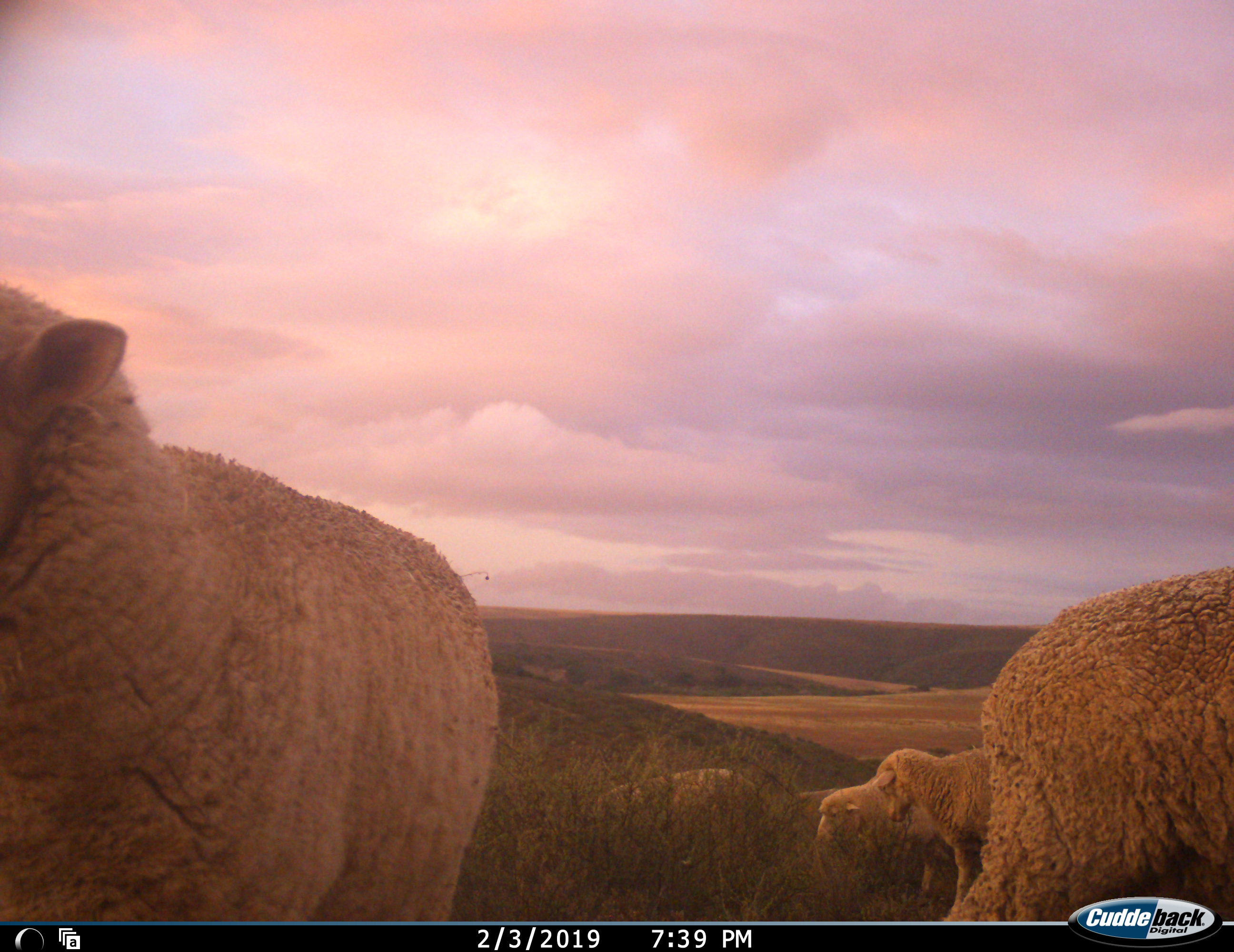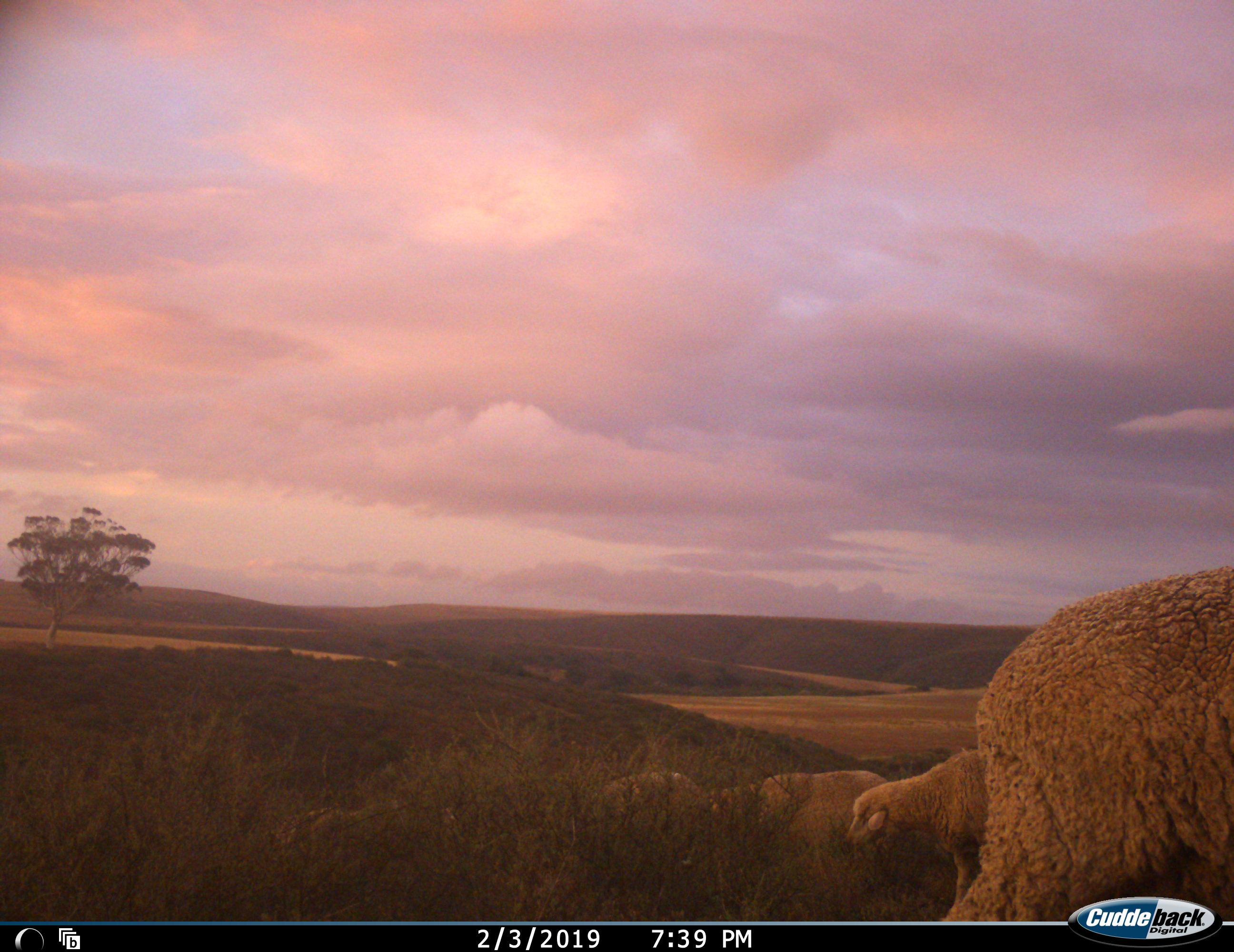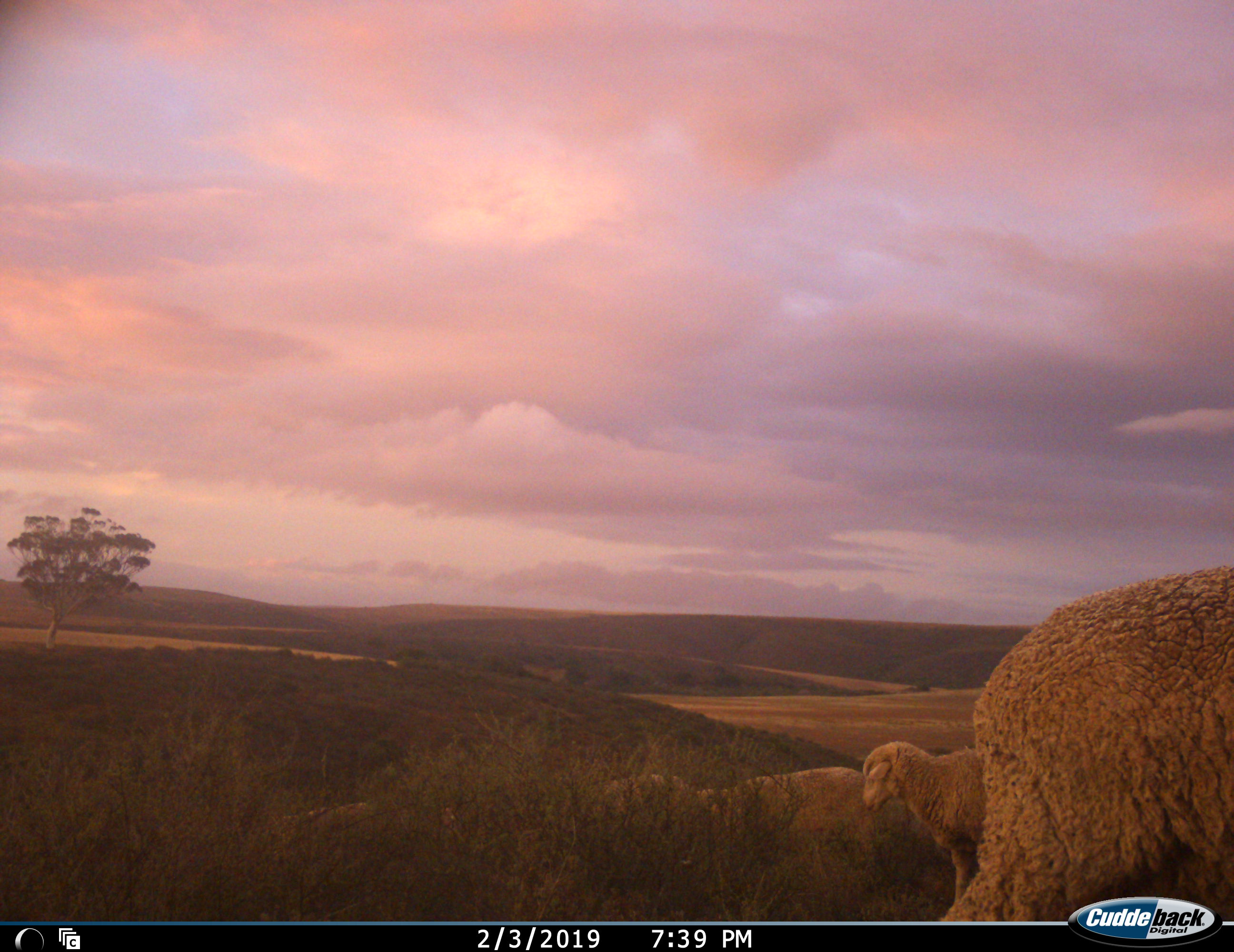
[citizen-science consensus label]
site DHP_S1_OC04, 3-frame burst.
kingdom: Animalia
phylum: Chordata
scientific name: Vertebrata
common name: domestic animal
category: domesticanimal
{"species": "domesticanimal (domestic animal) (Vertebrata)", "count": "5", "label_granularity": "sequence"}